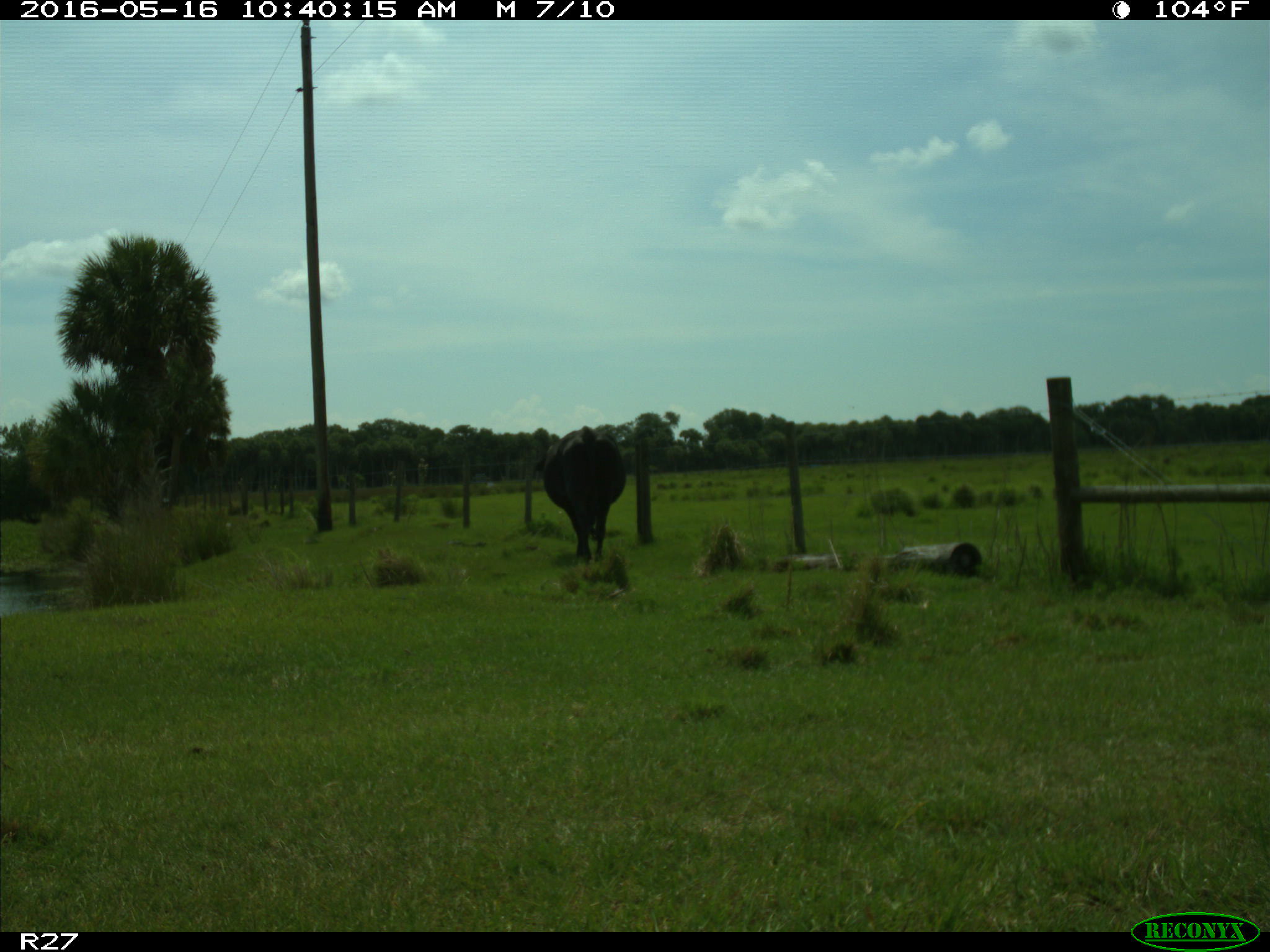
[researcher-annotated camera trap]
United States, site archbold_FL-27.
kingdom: Animalia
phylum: Chordata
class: Mammalia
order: Artiodactyla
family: Bovidae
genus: Bos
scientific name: Bos taurus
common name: domestic cow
Bos taurus (domestic cow).